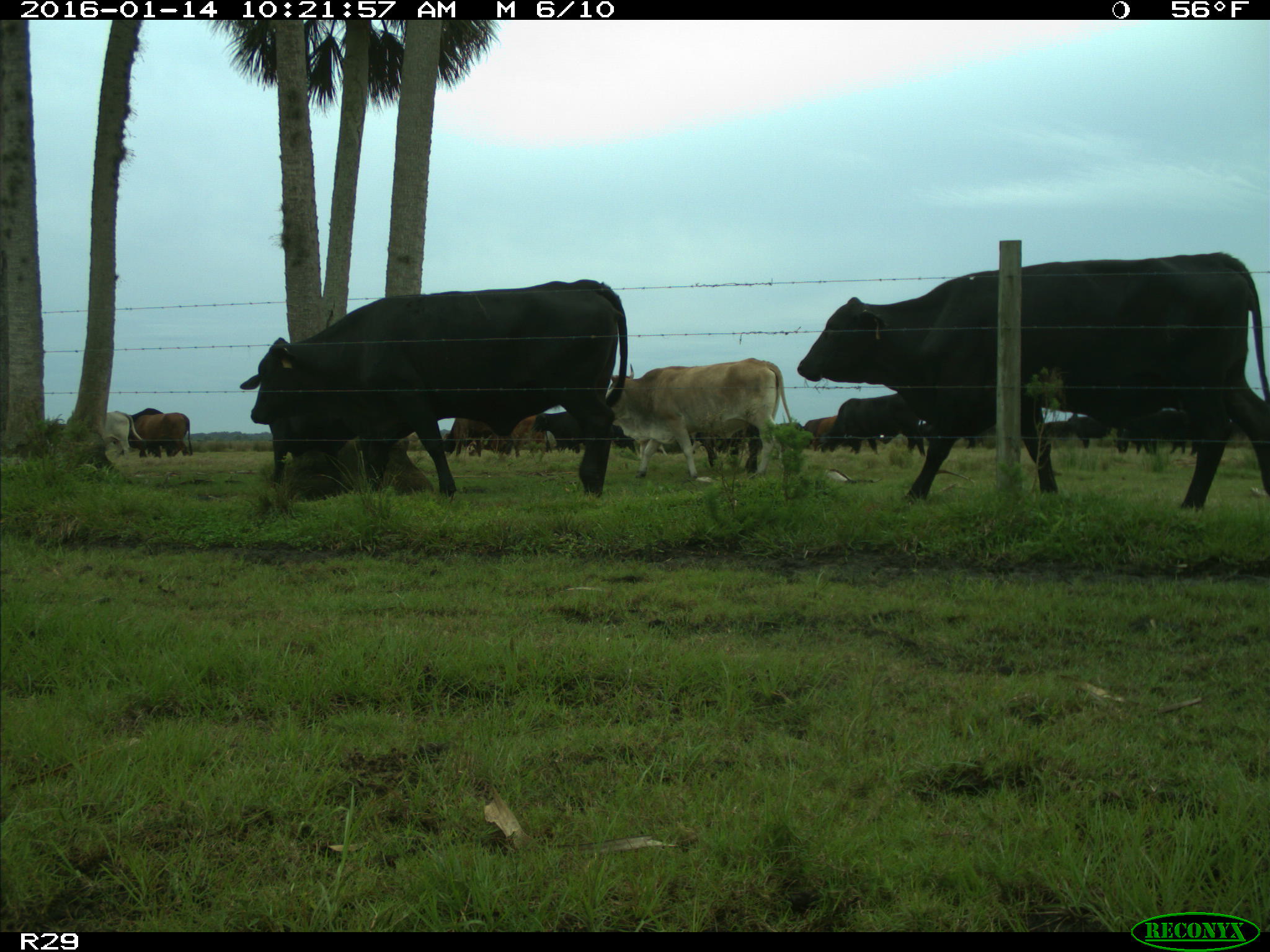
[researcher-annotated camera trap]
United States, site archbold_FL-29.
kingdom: Animalia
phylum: Chordata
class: Mammalia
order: Artiodactyla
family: Bovidae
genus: Bos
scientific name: Bos taurus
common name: domestic cow